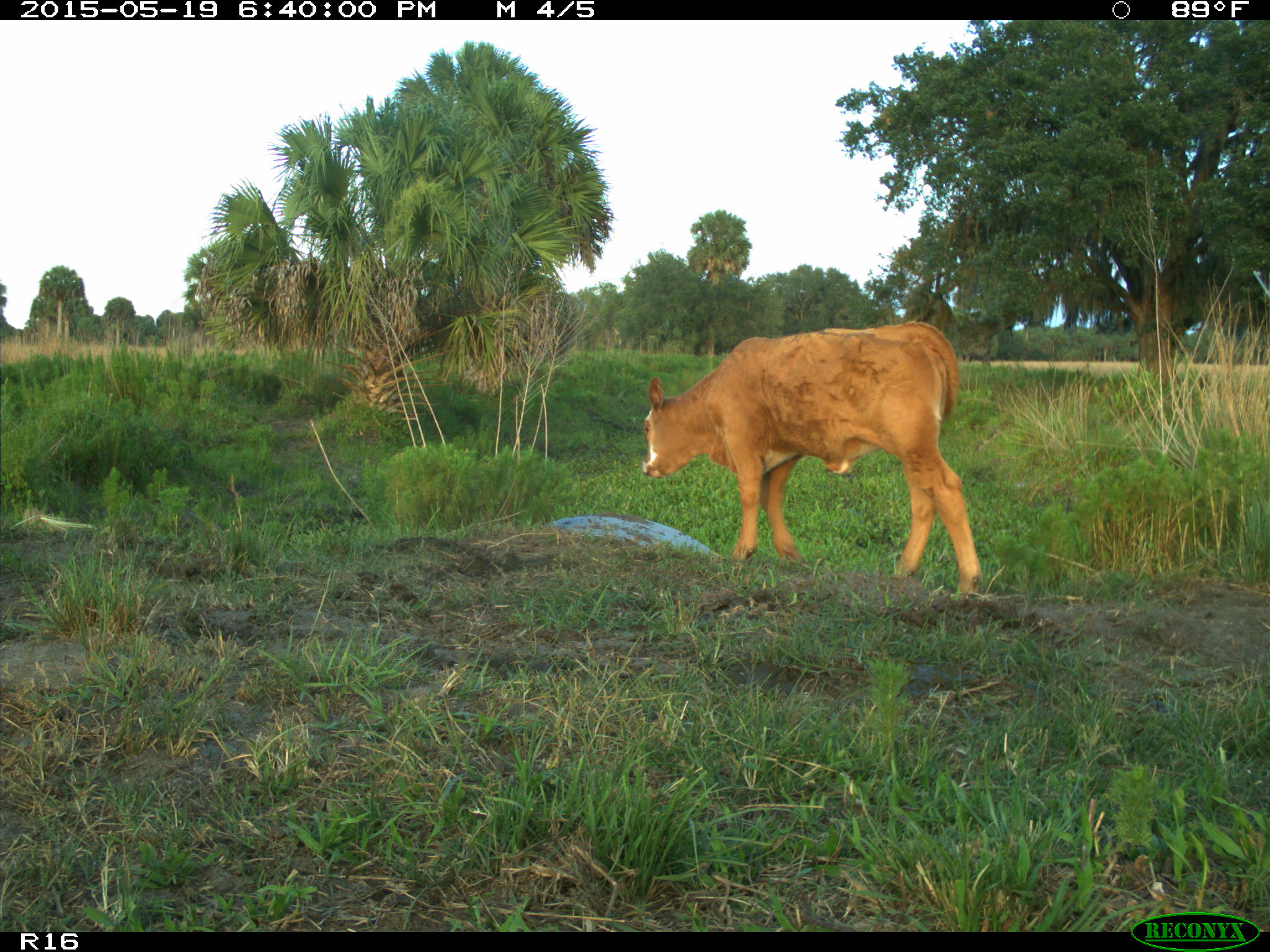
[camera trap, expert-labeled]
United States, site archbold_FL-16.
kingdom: Animalia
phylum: Chordata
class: Mammalia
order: Artiodactyla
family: Bovidae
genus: Bos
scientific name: Bos taurus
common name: domestic cow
Bos taurus (domestic cow).